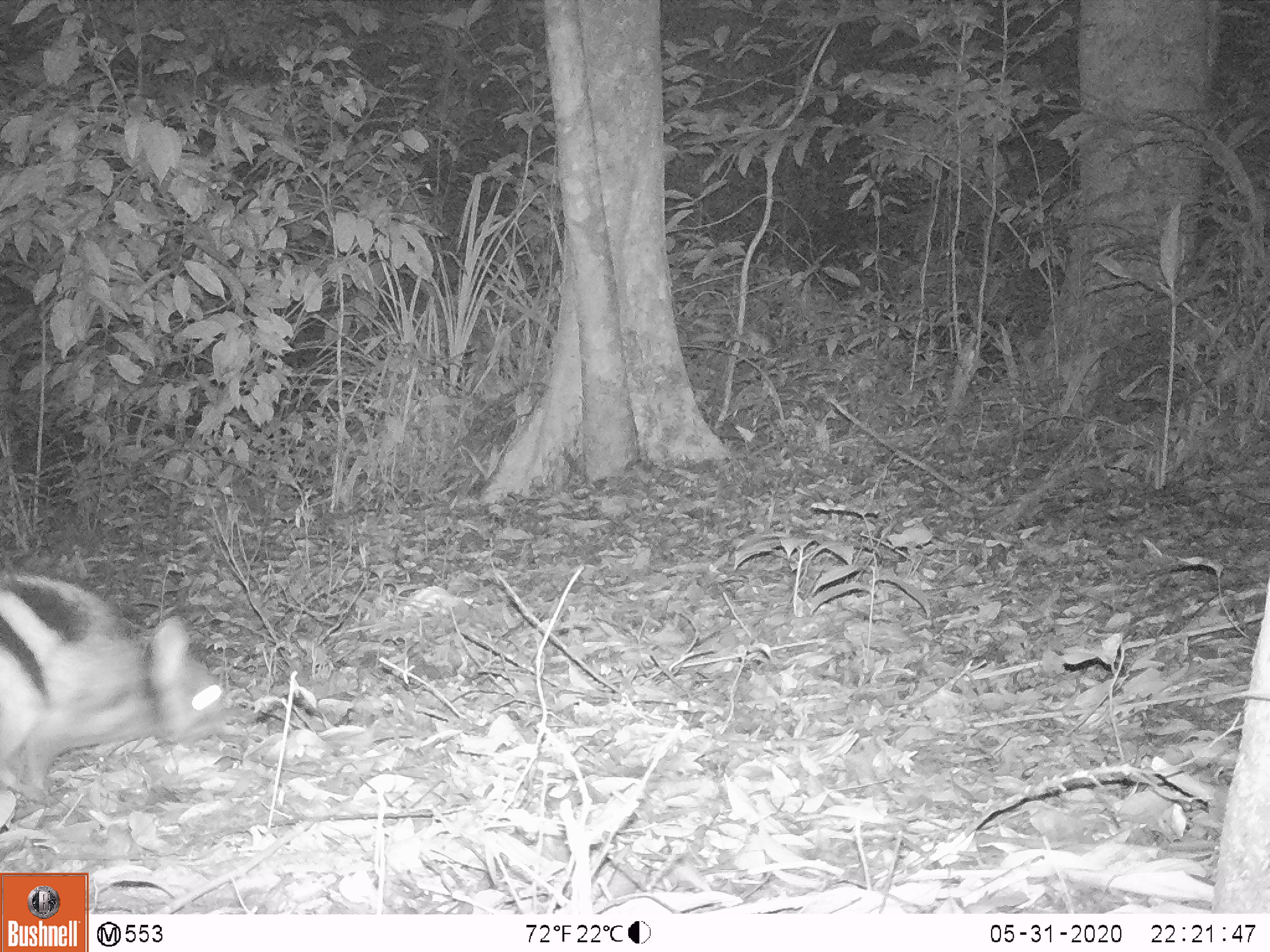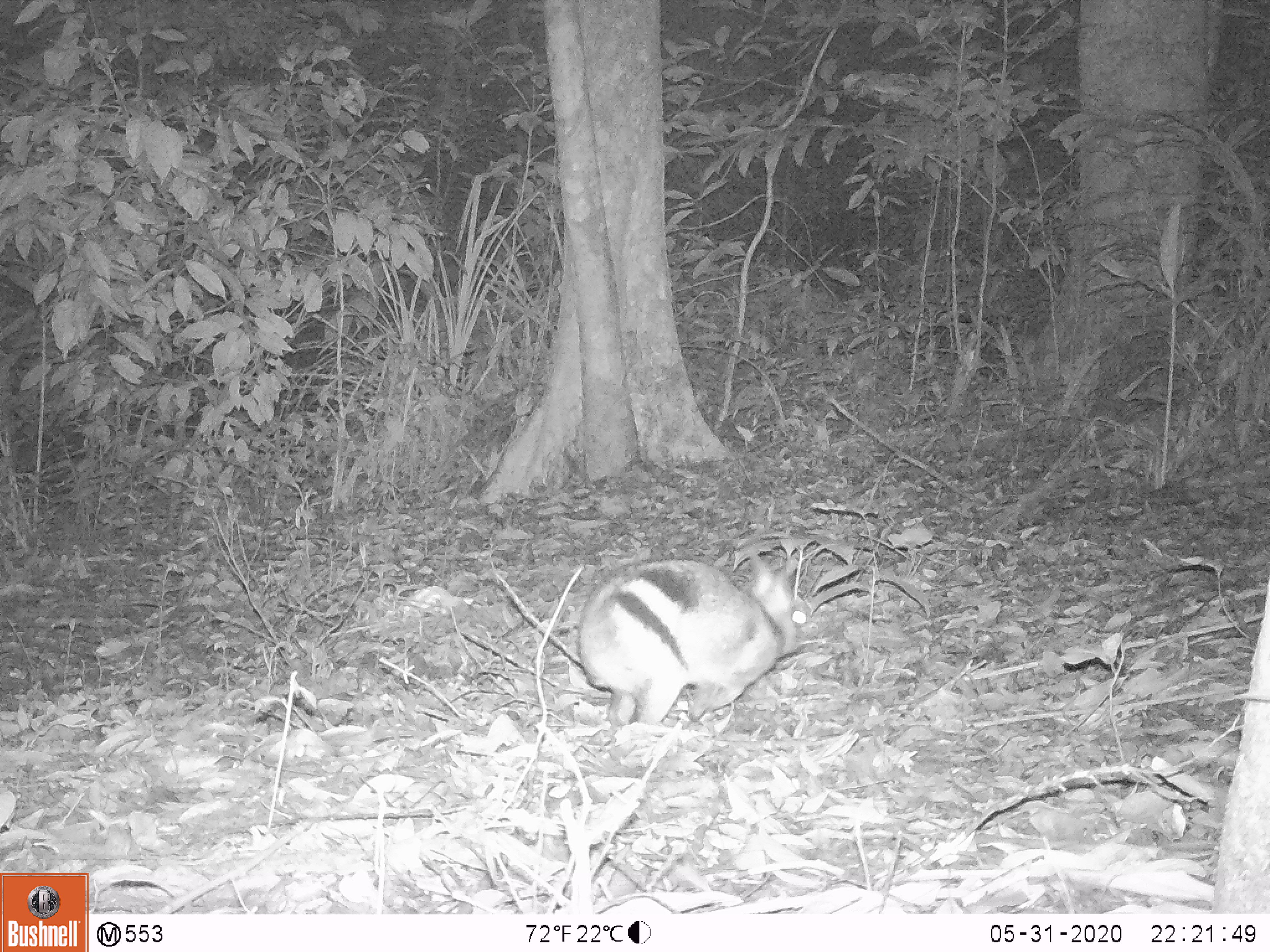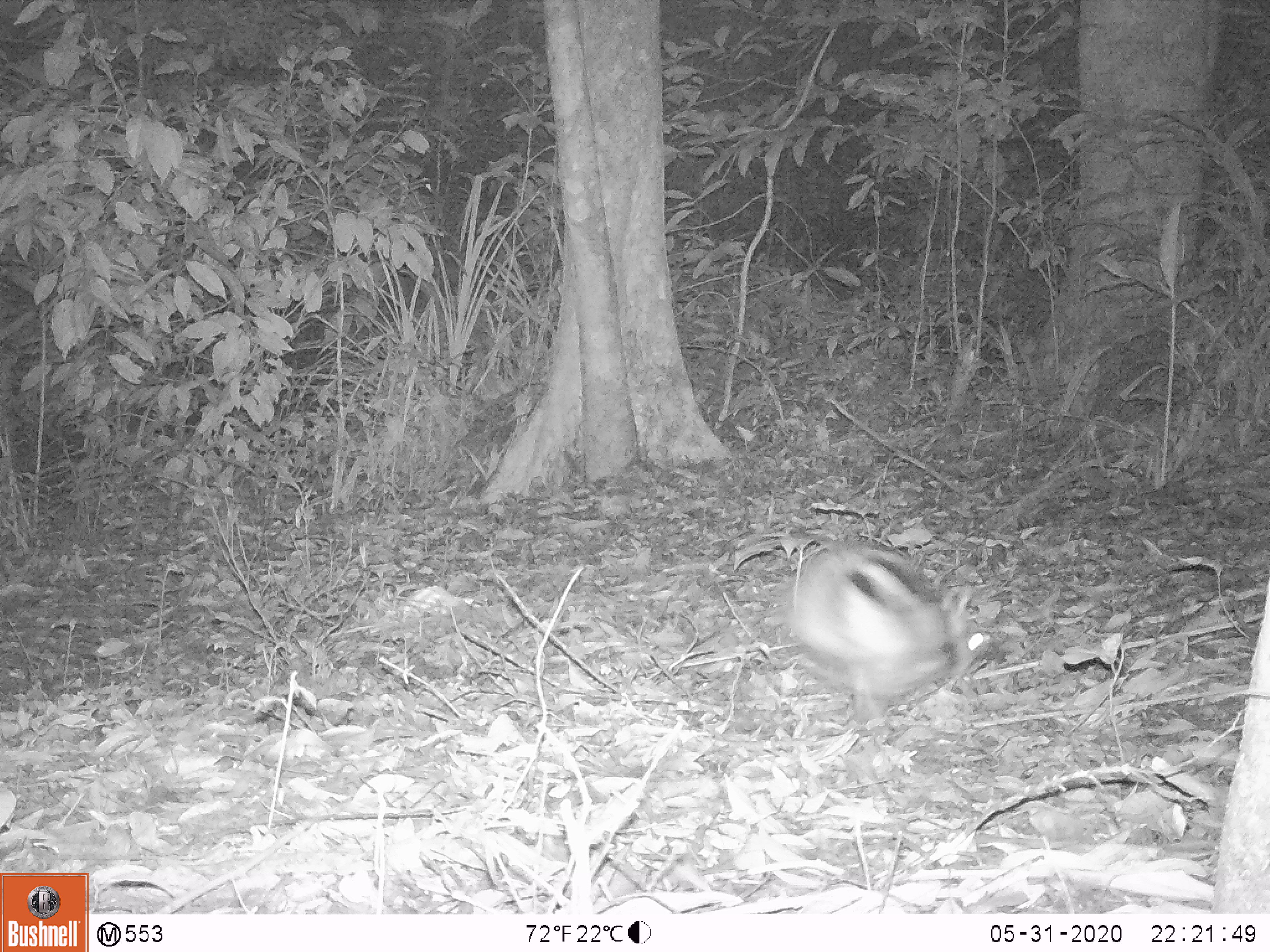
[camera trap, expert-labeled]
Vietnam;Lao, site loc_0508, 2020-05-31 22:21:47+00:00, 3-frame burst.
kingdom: Animalia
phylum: Chordata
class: Mammalia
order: Lagomorpha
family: Leporidae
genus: Nesolagus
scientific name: Nesolagus timminsi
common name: annamite striped rabbit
Annamite striped rabbit (Nesolagus timminsi). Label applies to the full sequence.